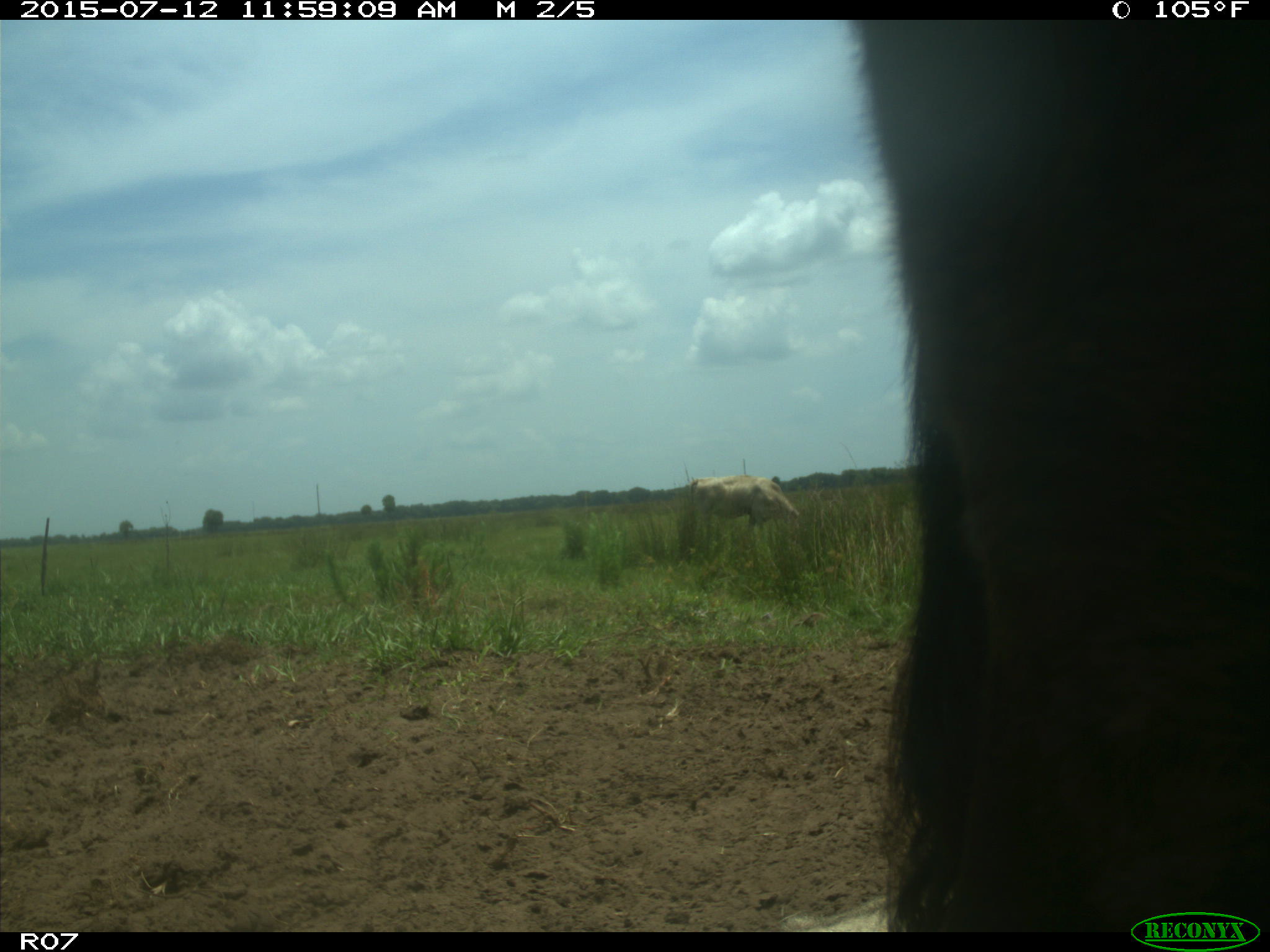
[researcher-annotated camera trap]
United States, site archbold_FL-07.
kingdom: Animalia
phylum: Chordata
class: Mammalia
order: Artiodactyla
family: Bovidae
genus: Bos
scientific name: Bos taurus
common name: domestic cow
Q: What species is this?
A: Bos taurus (domestic cow).